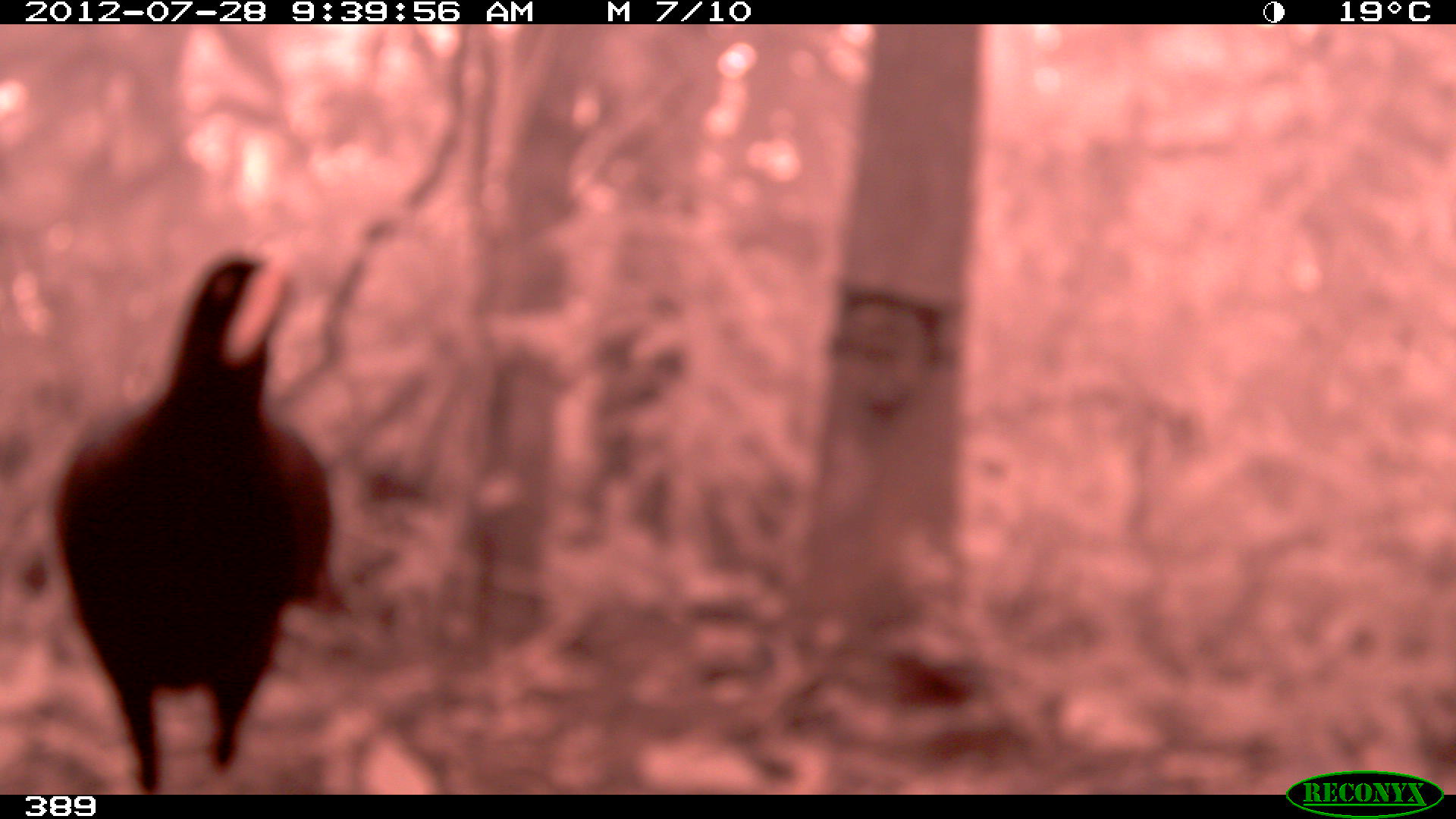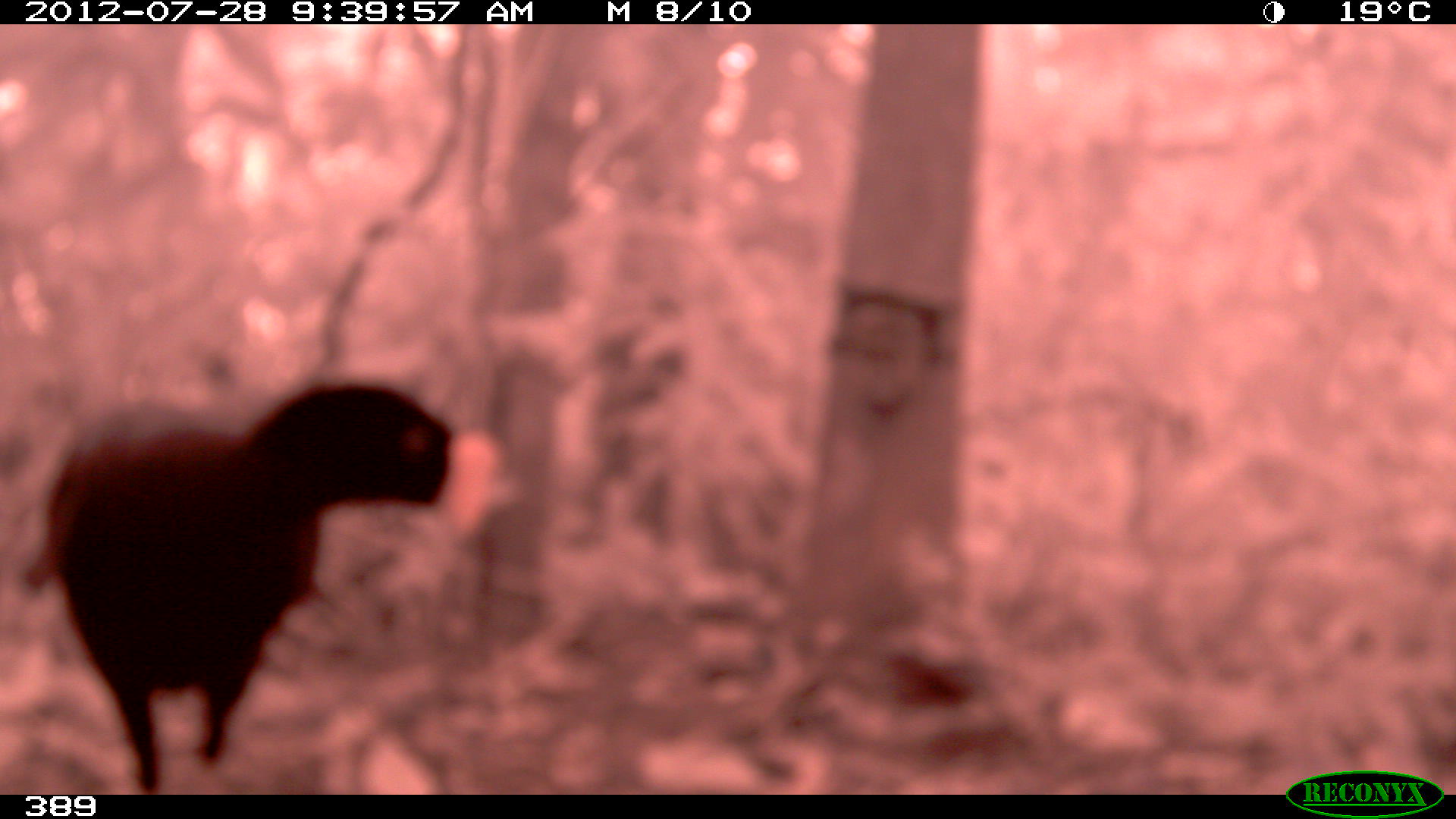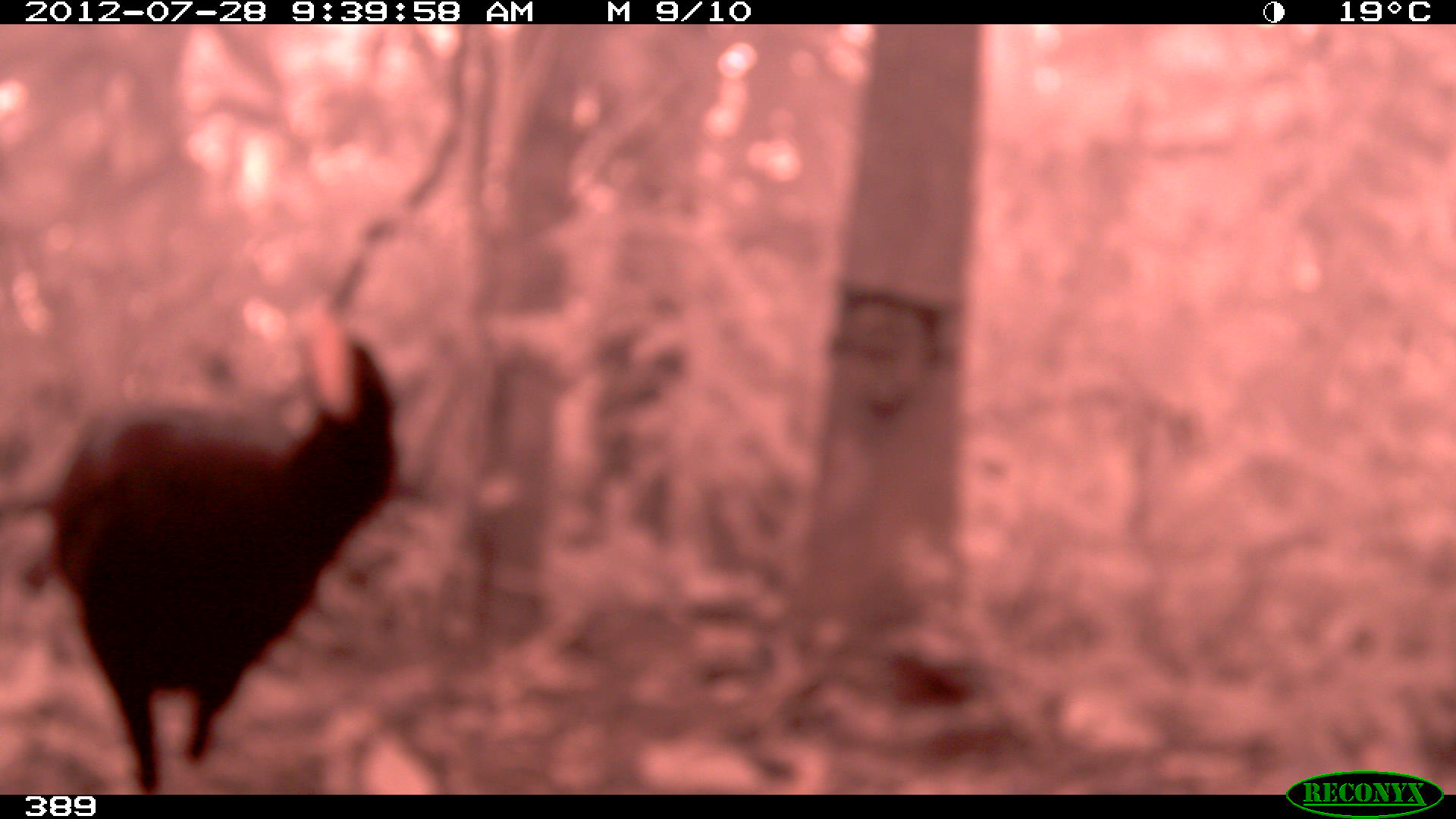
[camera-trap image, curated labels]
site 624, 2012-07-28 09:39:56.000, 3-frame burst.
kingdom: Animalia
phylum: Chordata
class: Aves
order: Galliformes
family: Cracidae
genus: Mitu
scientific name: Mitu tuberosum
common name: razor-billed curassow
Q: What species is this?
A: Mitu tuberosum (razor-billed curassow).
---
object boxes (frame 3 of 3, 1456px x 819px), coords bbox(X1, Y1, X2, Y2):
mitu tuberosum: bbox(21, 305, 402, 795)